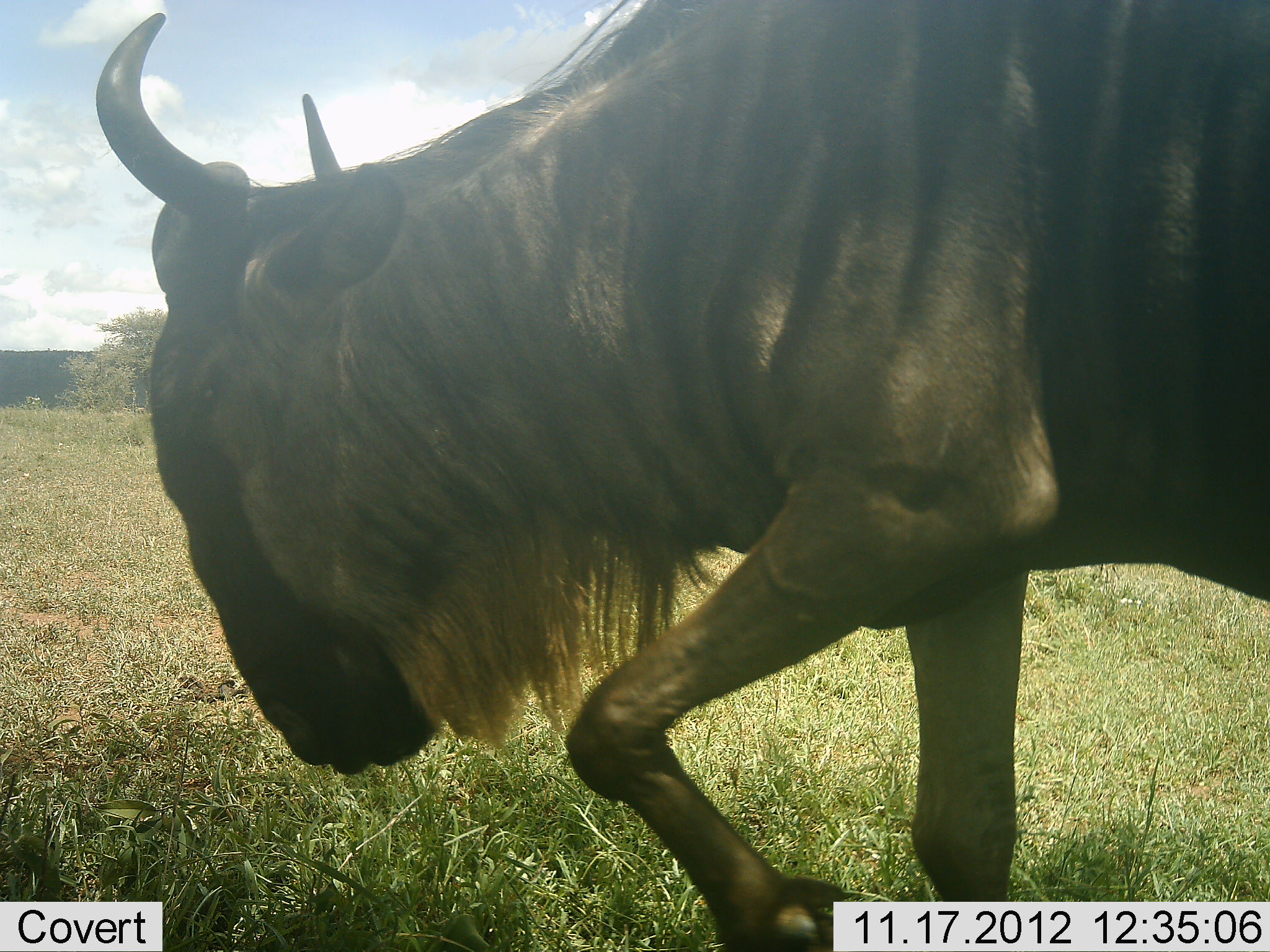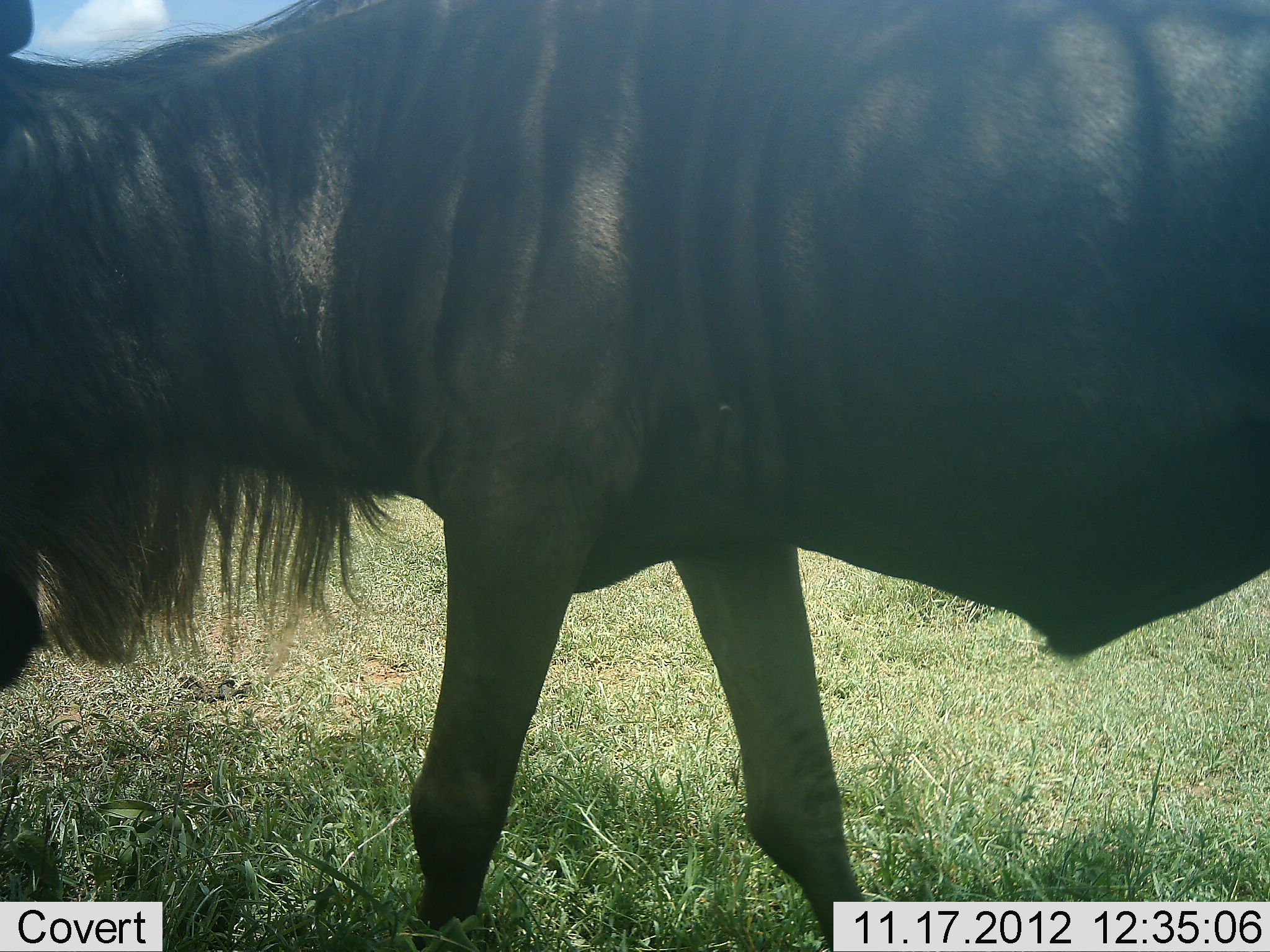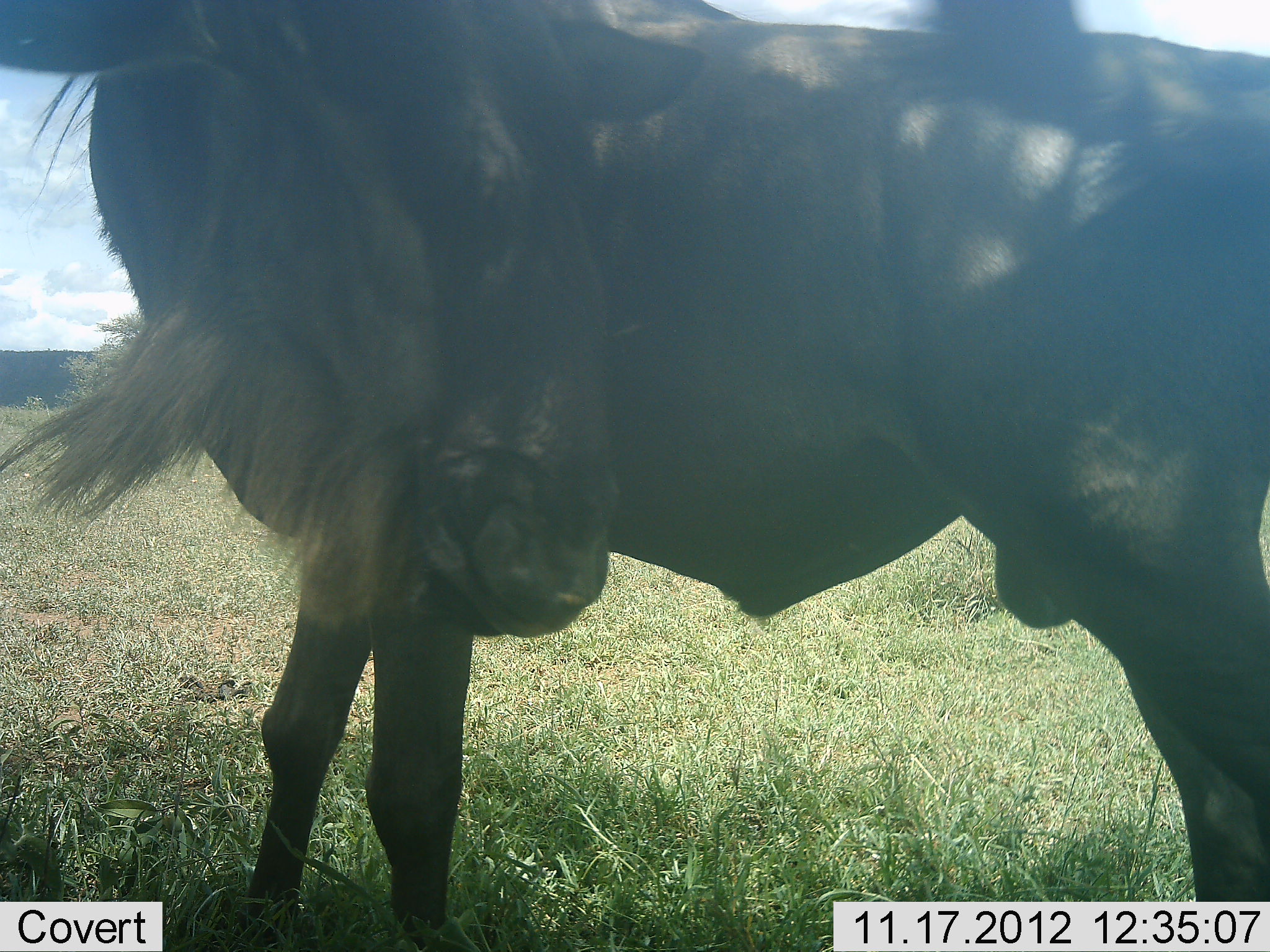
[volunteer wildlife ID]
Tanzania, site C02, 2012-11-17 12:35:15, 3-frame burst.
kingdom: Animalia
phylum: Chordata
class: Mammalia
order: Artiodactyla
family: Bovidae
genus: Connochaetes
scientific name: Connochaetes taurinus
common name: blue wildebeest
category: wildebeest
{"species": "wildebeest (blue wildebeest) (Connochaetes taurinus)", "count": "1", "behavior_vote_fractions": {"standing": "40%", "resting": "0%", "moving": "70%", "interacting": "0%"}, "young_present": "0%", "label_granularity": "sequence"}